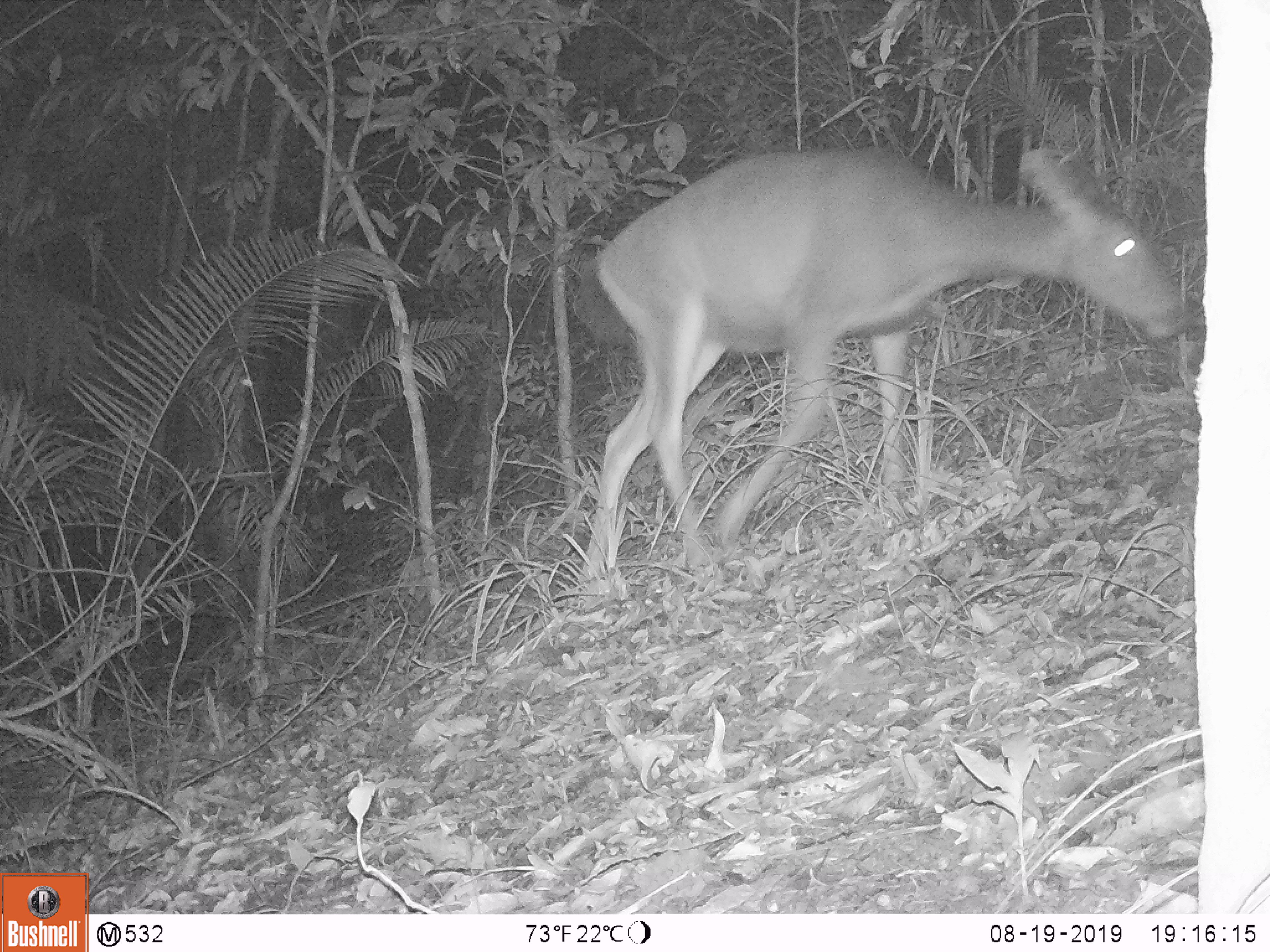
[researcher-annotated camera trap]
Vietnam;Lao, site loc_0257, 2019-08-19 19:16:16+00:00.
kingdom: Animalia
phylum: Chordata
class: Mammalia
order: Artiodactyla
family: Cervidae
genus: Rusa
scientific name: Rusa unicolor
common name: sambar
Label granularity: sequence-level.